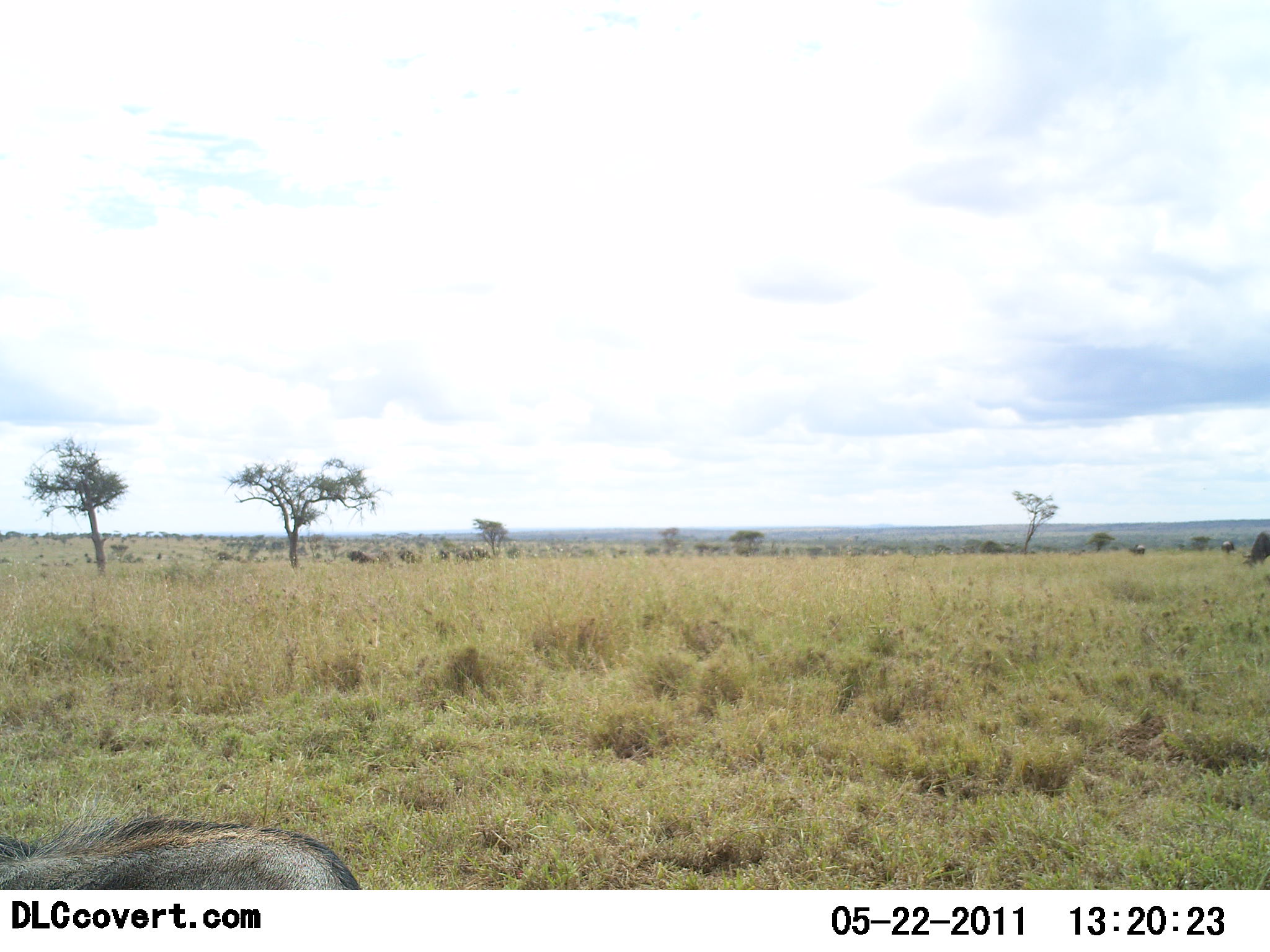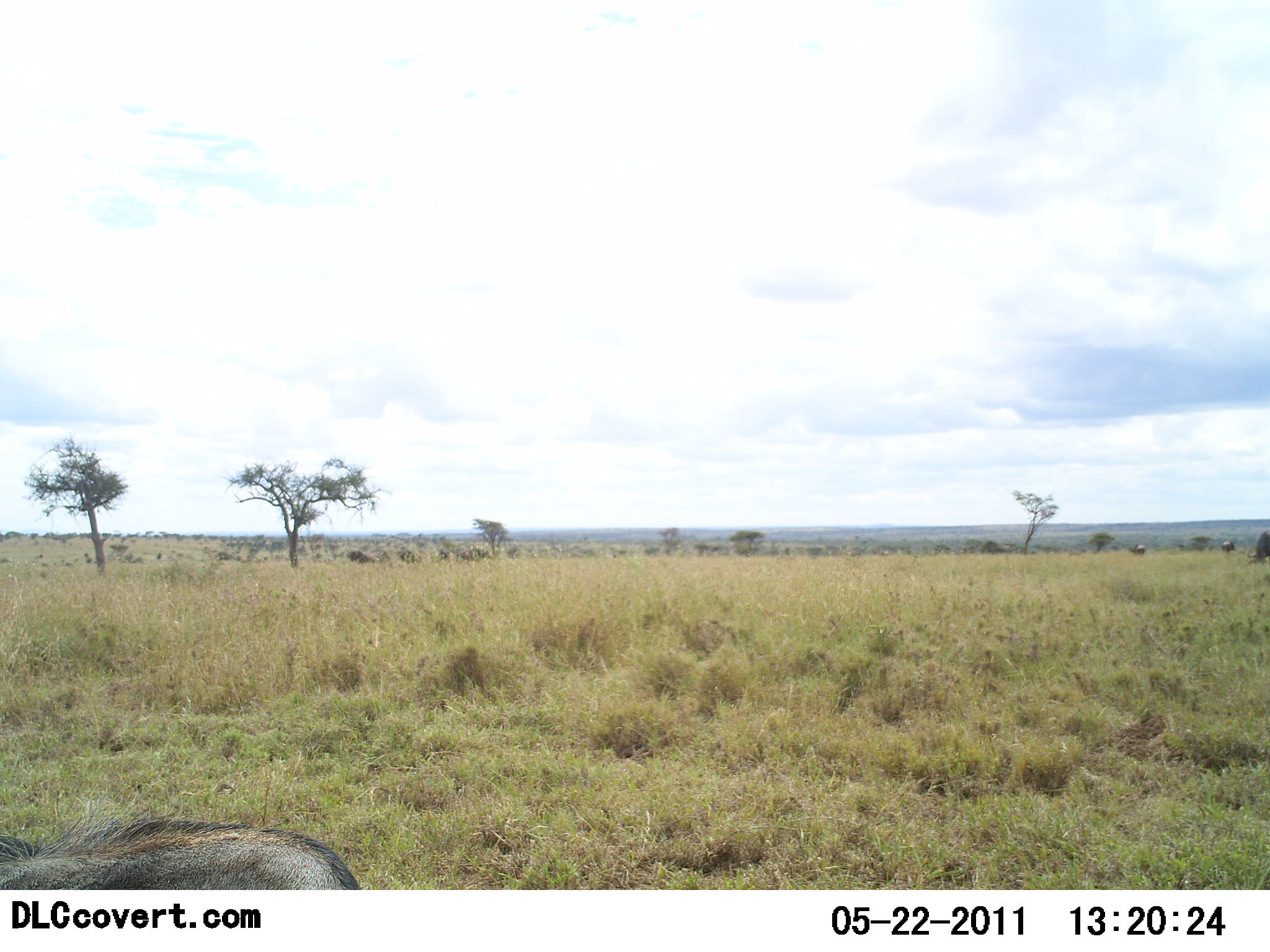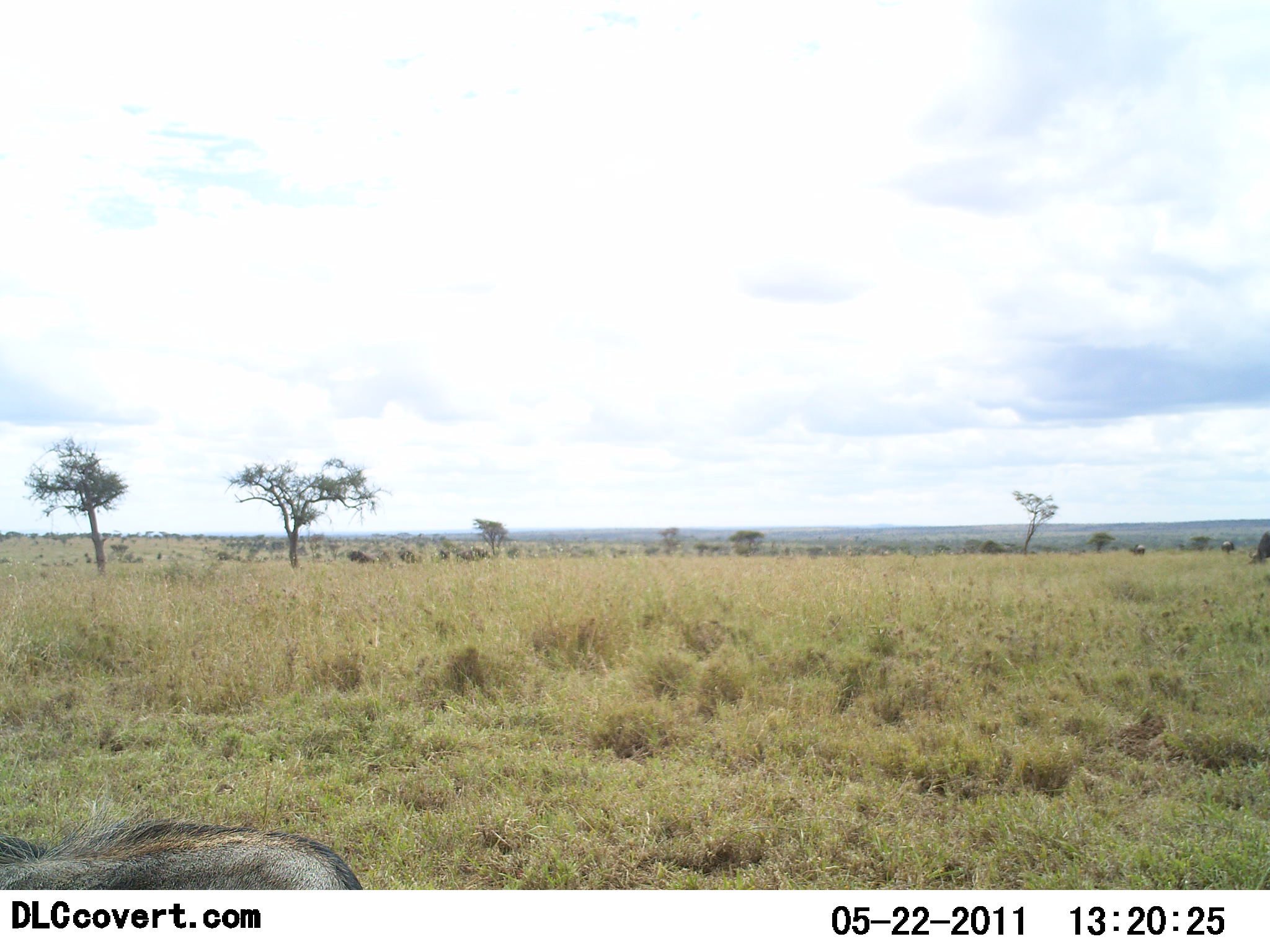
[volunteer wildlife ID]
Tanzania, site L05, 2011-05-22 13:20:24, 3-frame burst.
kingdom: Animalia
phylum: Chordata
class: Mammalia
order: Artiodactyla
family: Suidae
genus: Phacochoerus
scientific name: Phacochoerus africanus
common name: warthog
Warthog (Phacochoerus africanus), count 1. Behavior (volunteer vote fractions): standing 85%, resting 15%, moving 8%, interacting 0%. Young present (vote fraction): 0%. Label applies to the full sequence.